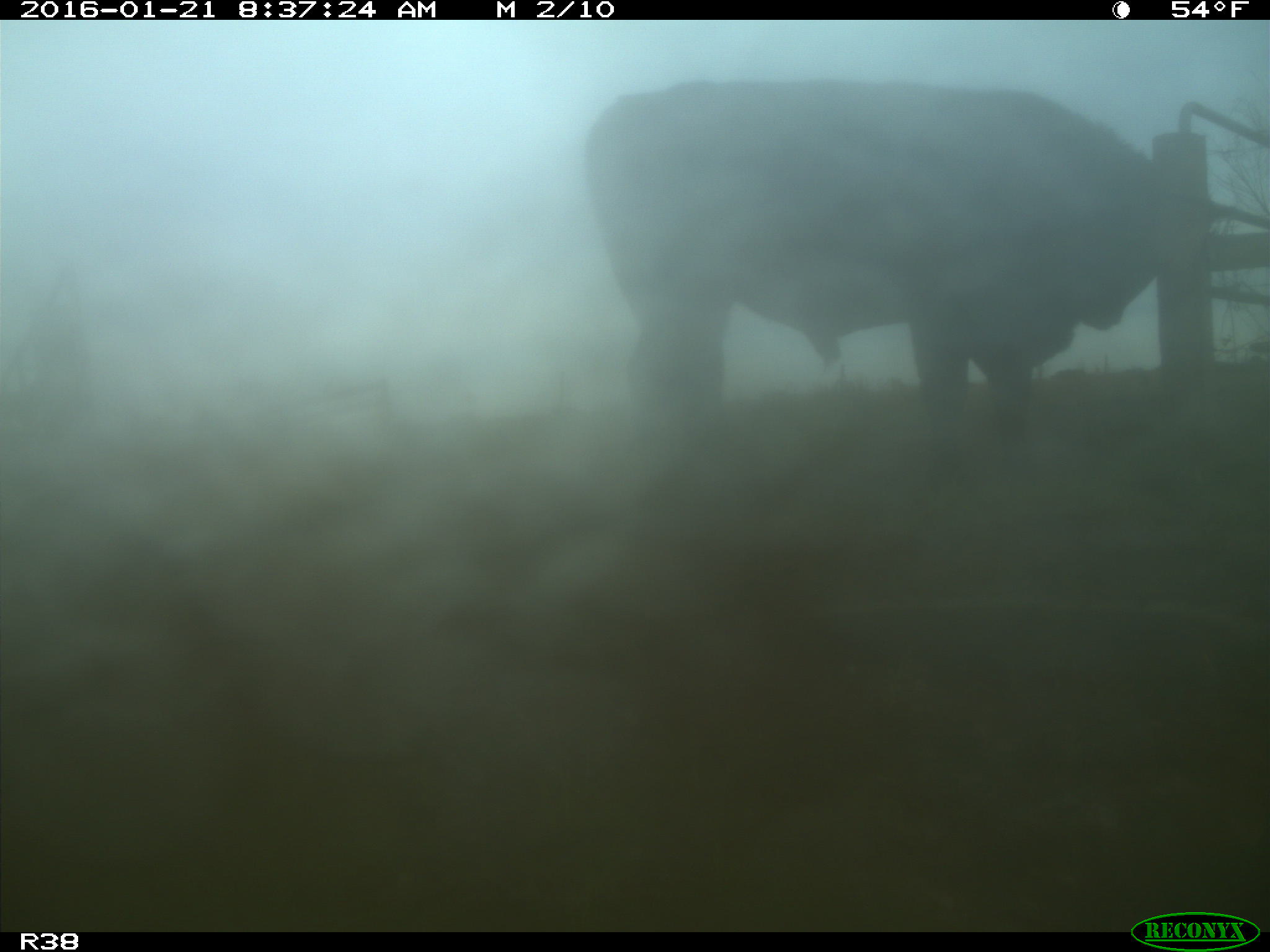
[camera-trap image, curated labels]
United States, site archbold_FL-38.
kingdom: Animalia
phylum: Chordata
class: Mammalia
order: Artiodactyla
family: Bovidae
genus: Bos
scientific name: Bos taurus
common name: domestic cow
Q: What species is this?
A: Bos taurus (domestic cow).